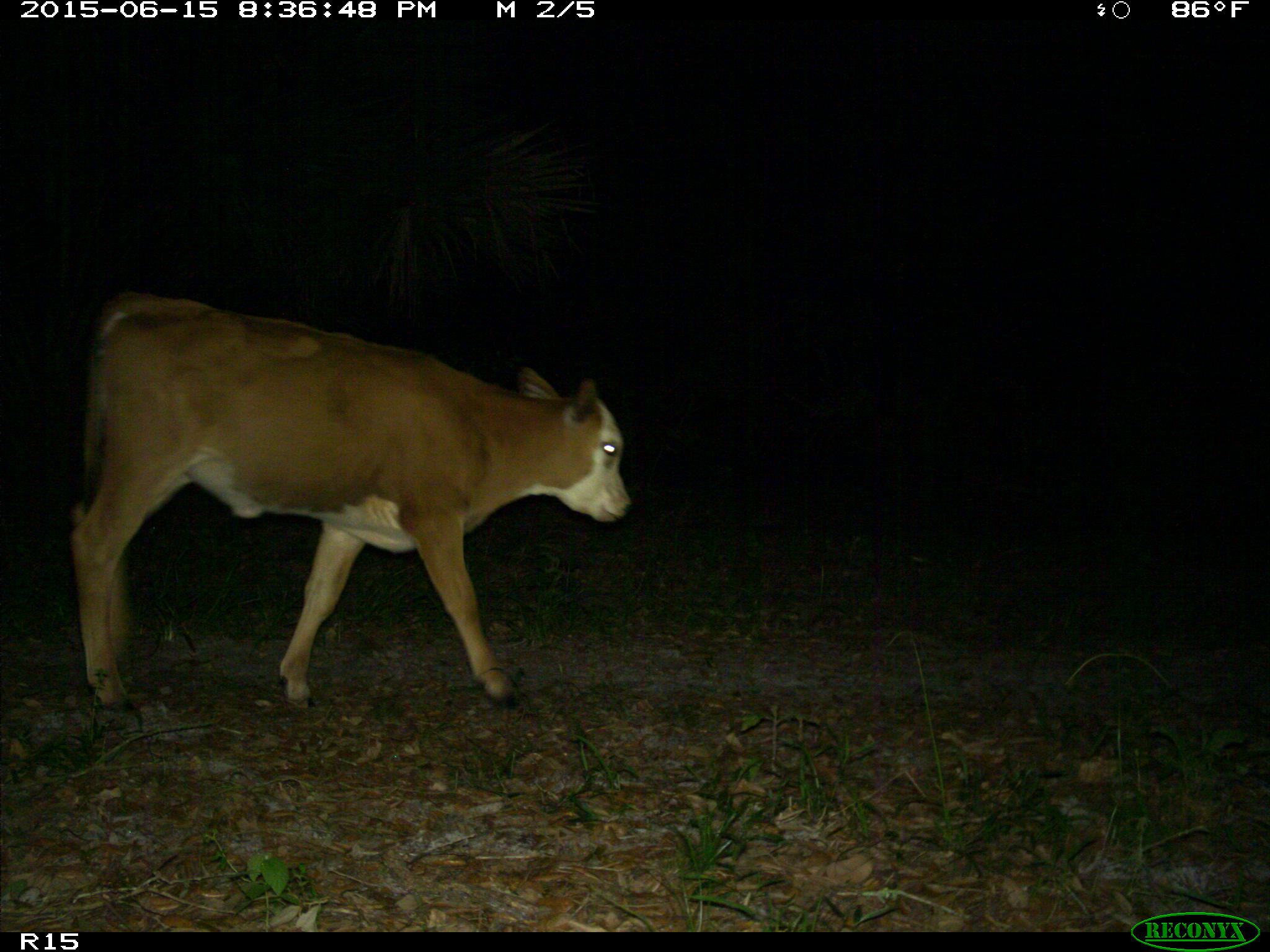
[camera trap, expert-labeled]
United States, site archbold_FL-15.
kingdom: Animalia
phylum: Chordata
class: Mammalia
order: Artiodactyla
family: Bovidae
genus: Bos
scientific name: Bos taurus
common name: domestic cow